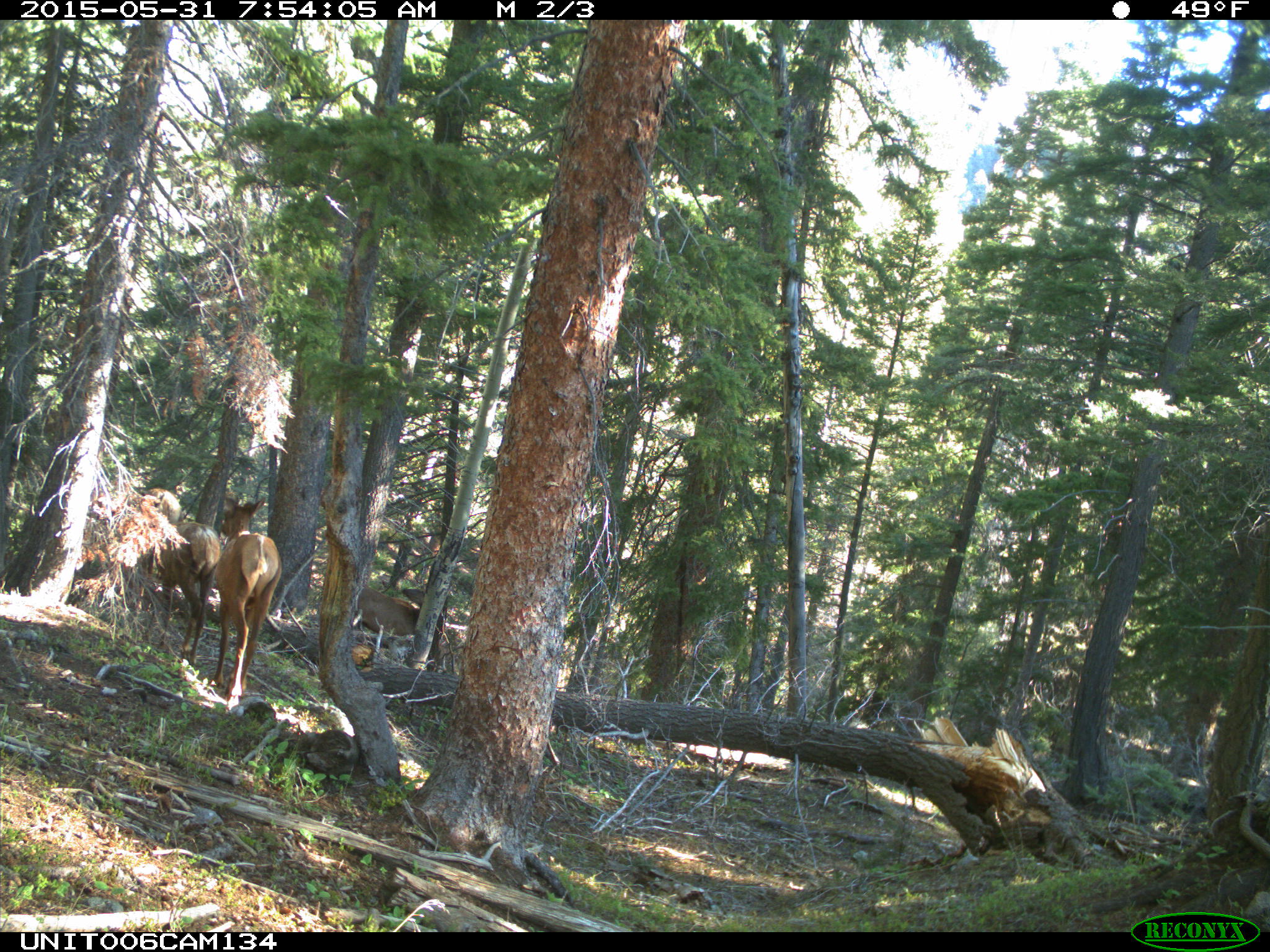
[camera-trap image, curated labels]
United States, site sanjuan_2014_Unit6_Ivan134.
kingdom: Animalia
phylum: Chordata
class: Mammalia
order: Artiodactyla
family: Cervidae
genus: Cervus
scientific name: Cervus elaphus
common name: red deer